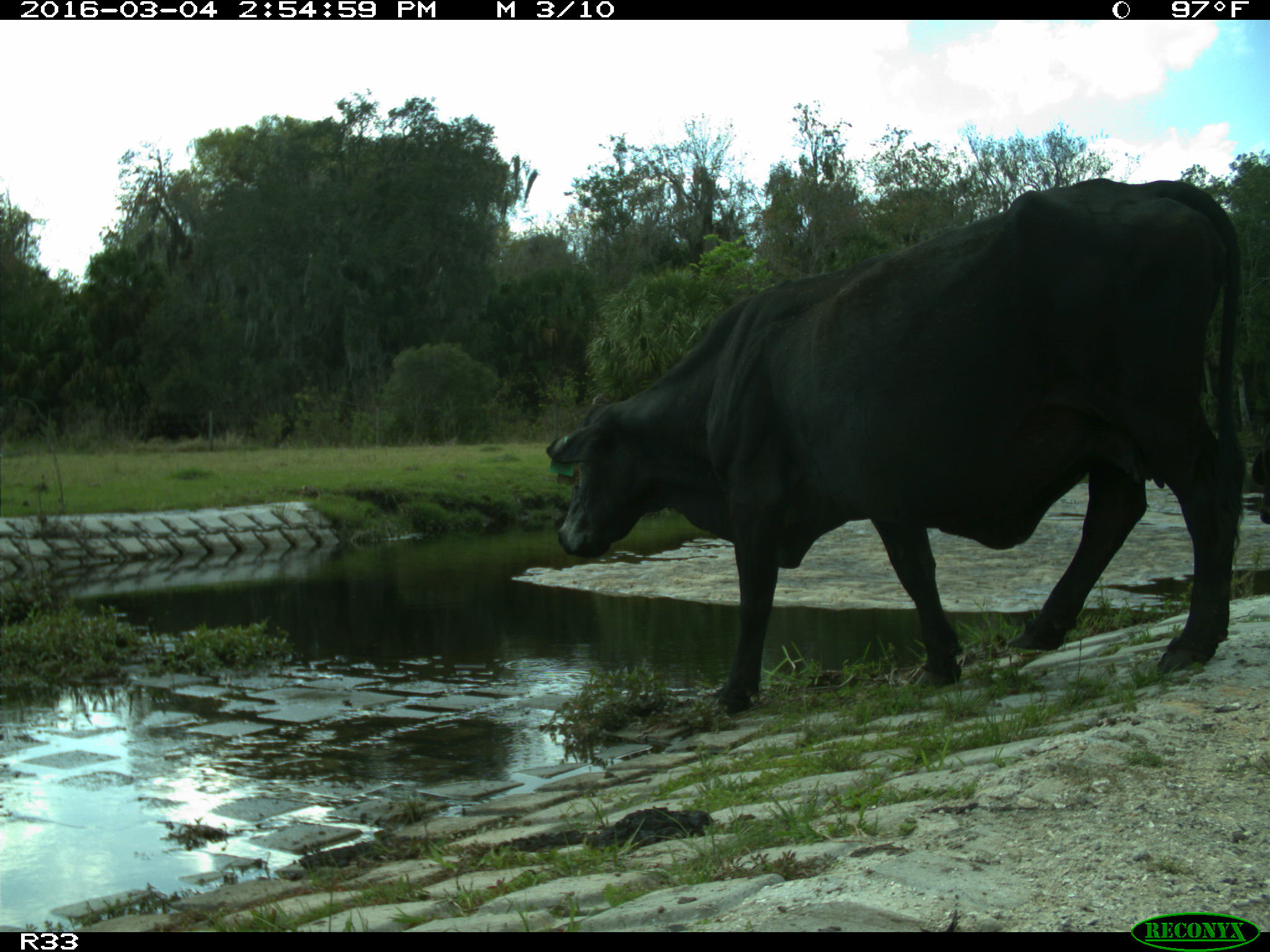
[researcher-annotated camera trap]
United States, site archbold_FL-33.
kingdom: Animalia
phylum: Chordata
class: Mammalia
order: Artiodactyla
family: Bovidae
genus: Bos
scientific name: Bos taurus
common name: domestic cow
Bos taurus (domestic cow).